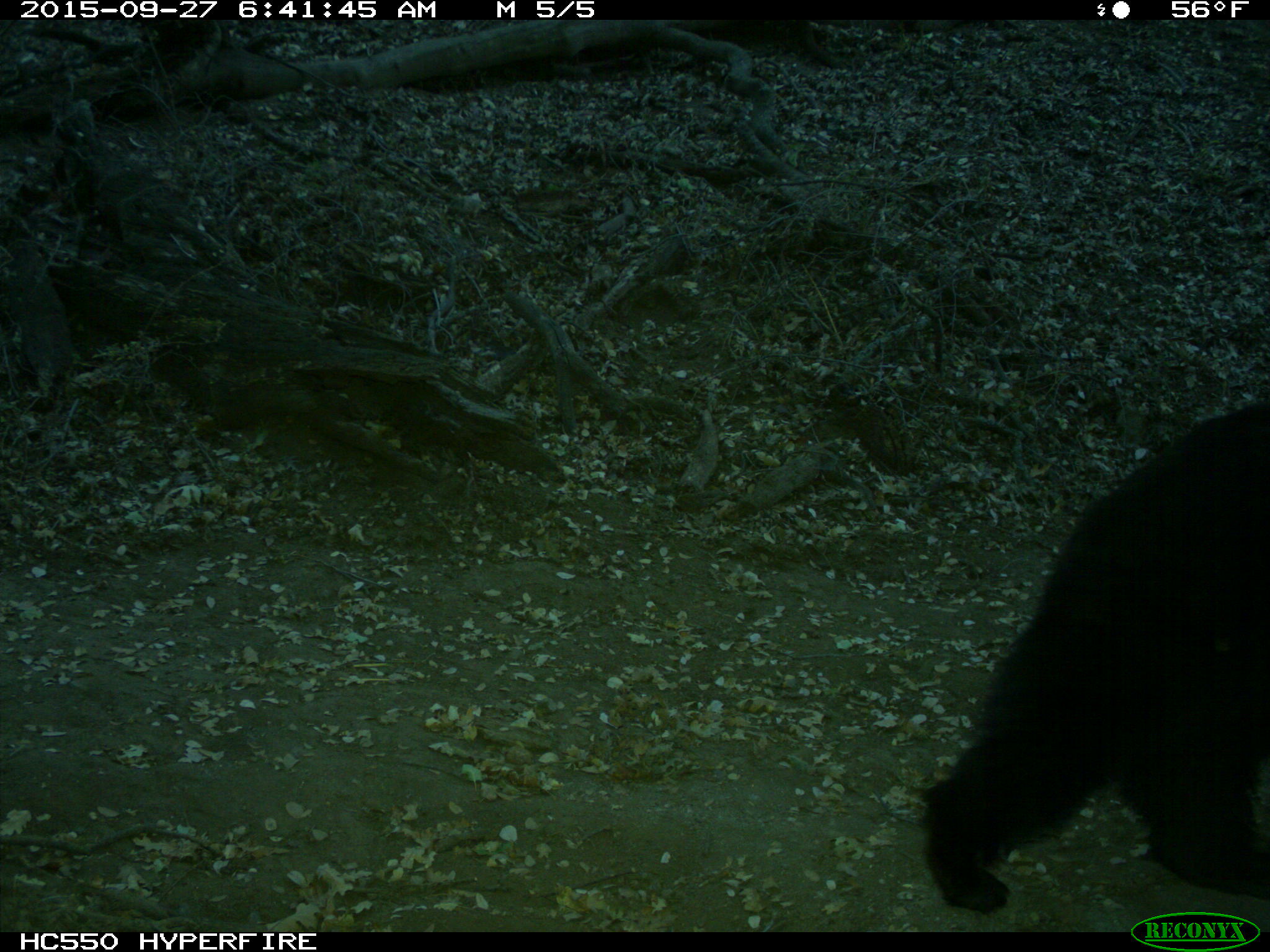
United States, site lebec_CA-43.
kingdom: Animalia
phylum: Chordata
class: Mammalia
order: Carnivora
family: Ursidae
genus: Ursus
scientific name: Ursus americanus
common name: american black bear